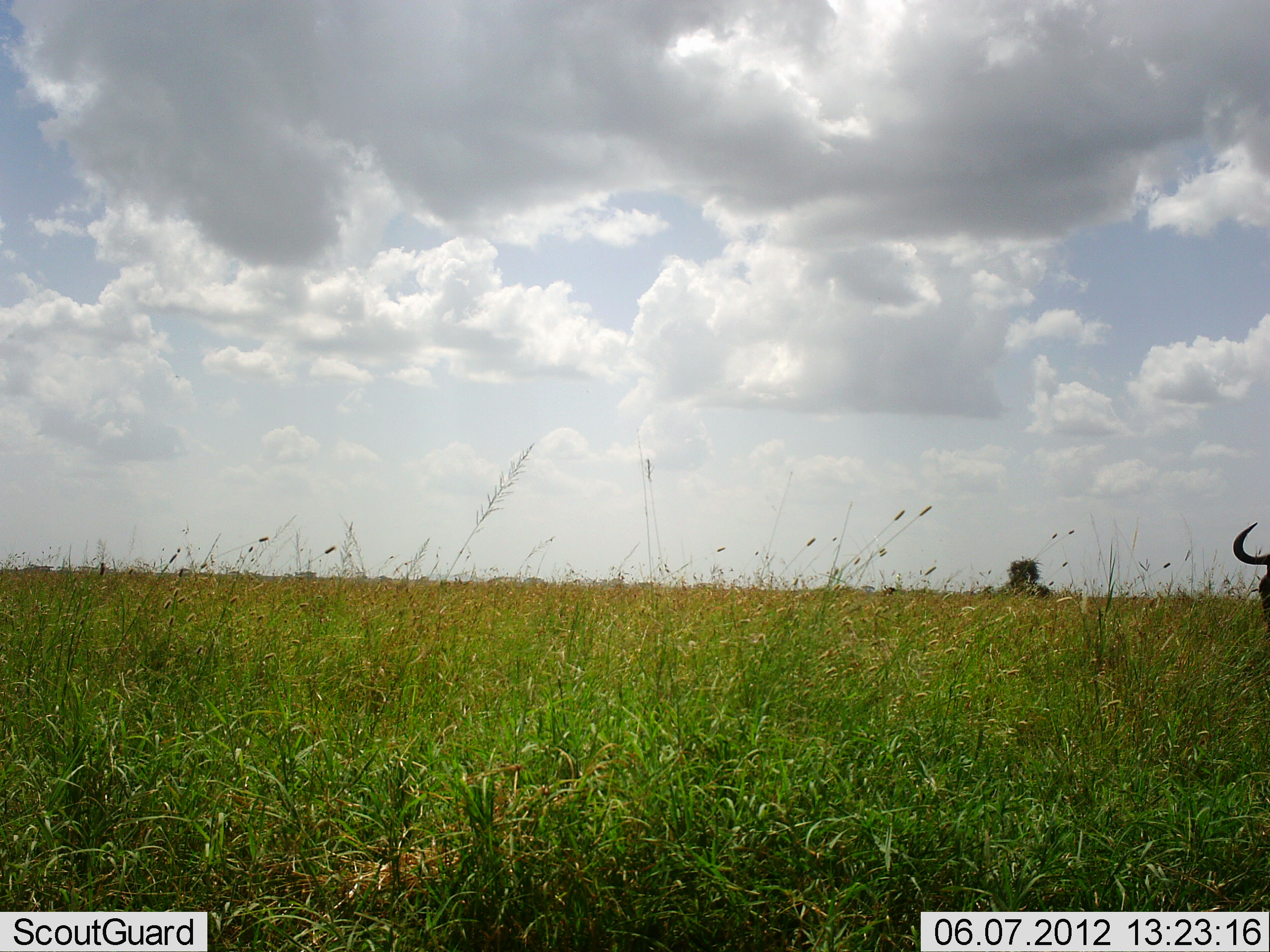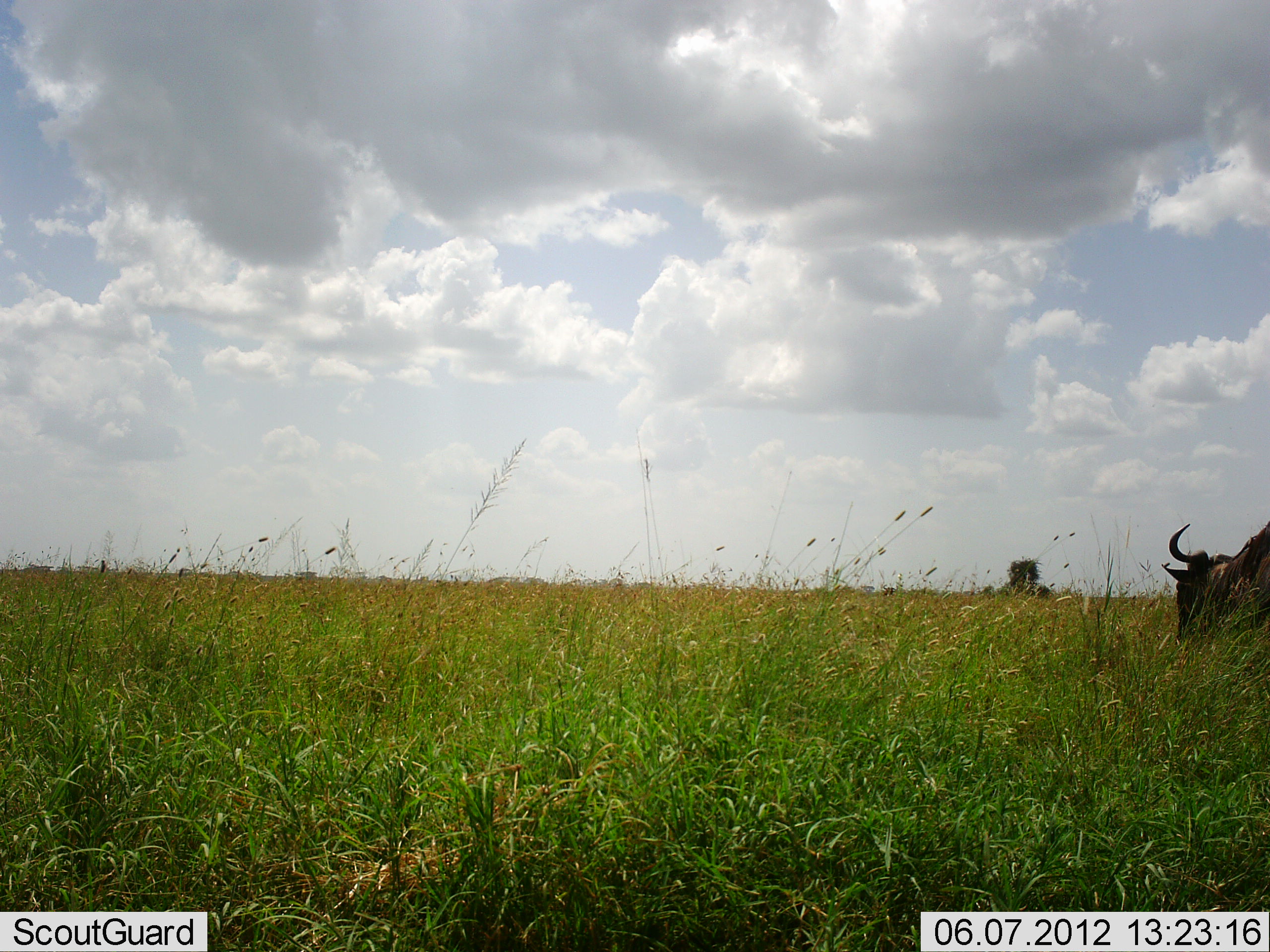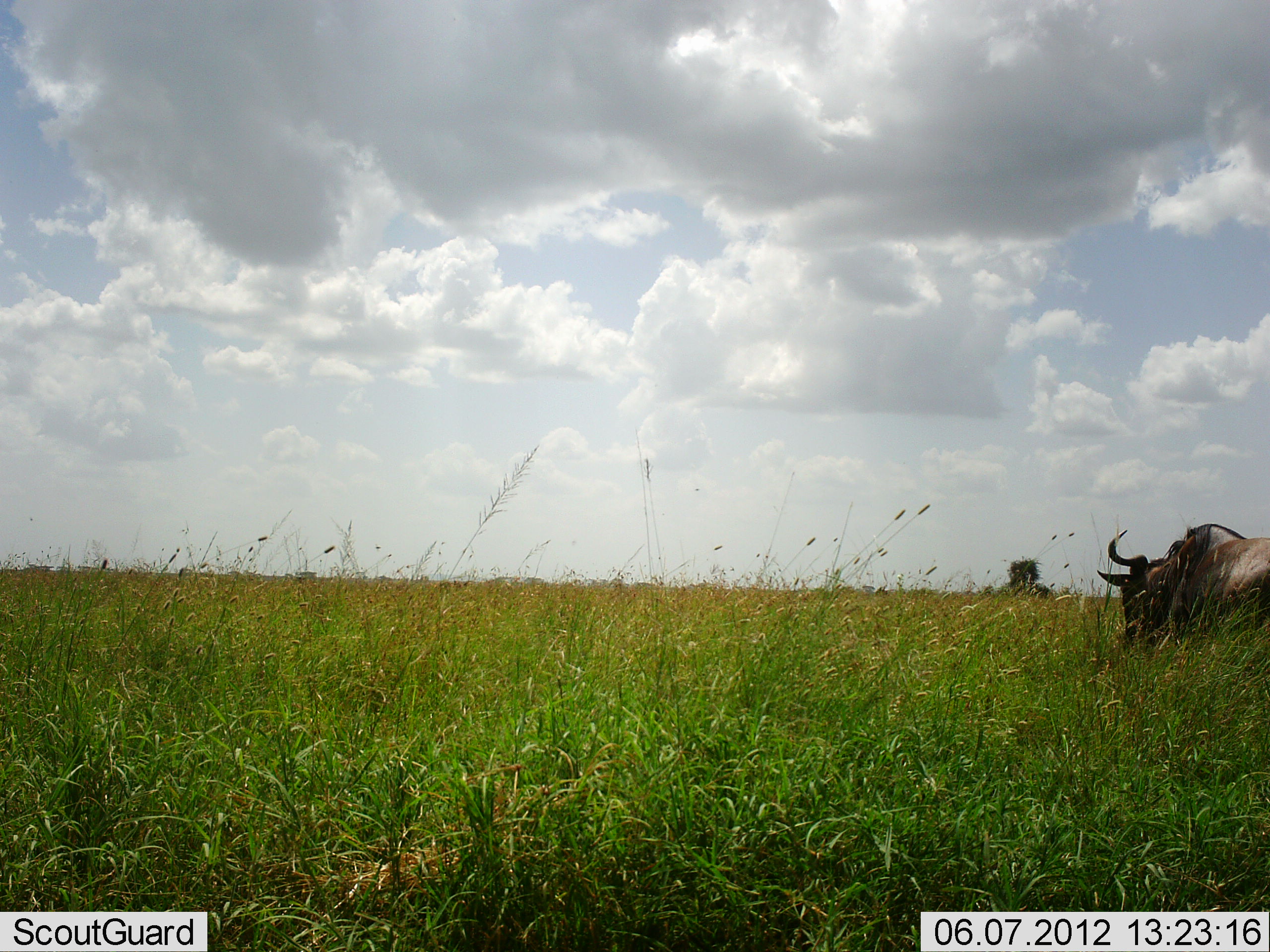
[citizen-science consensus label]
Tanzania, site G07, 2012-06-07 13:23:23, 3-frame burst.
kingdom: Animalia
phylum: Chordata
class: Mammalia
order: Artiodactyla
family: Bovidae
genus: Connochaetes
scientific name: Connochaetes taurinus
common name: blue wildebeest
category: wildebeest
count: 1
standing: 10%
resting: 0%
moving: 90%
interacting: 0%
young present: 0%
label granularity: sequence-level